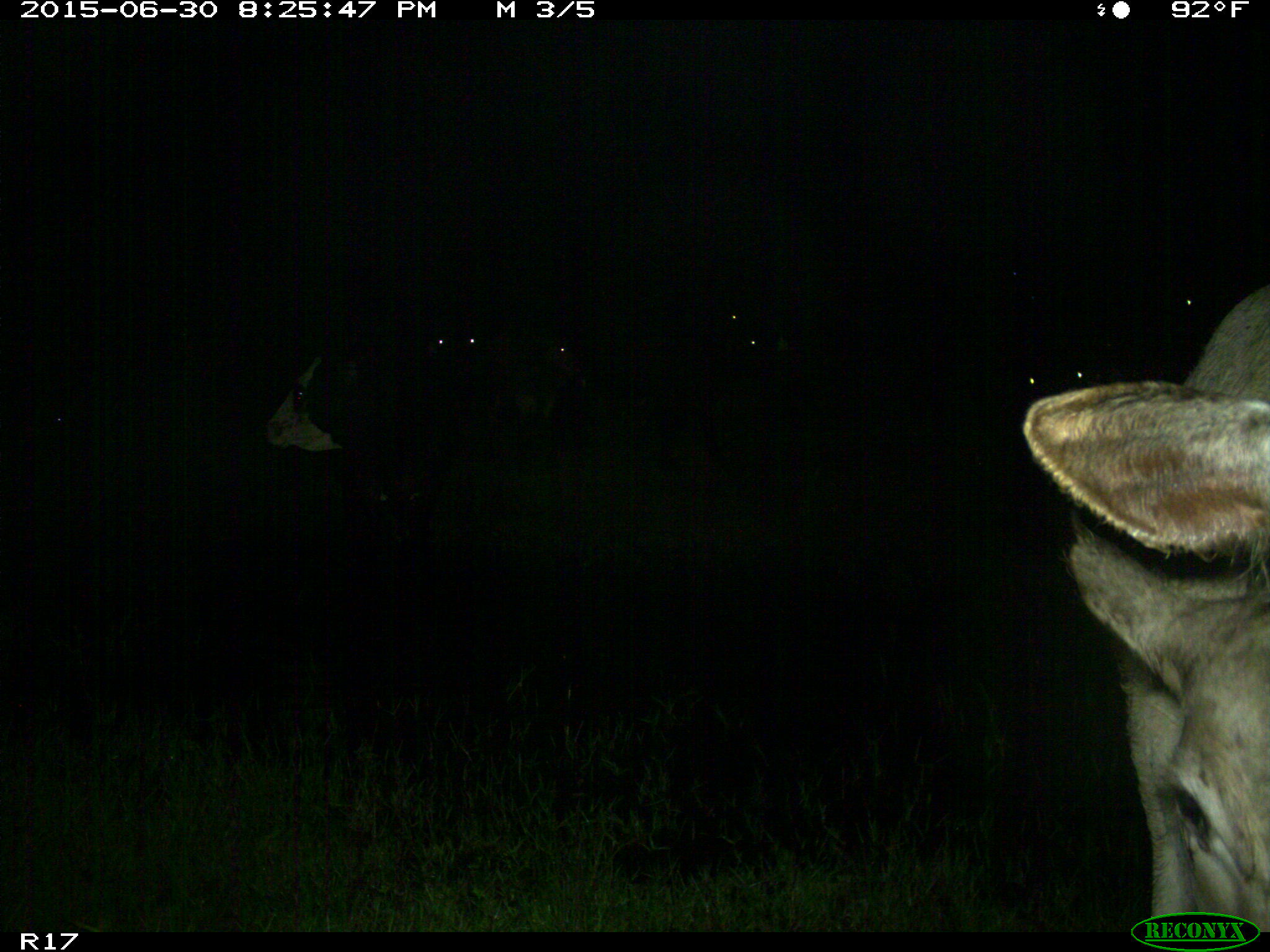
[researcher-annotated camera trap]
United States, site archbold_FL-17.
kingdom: Animalia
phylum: Chordata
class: Mammalia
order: Artiodactyla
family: Bovidae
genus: Bos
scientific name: Bos taurus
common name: domestic cow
Bos taurus (domestic cow).